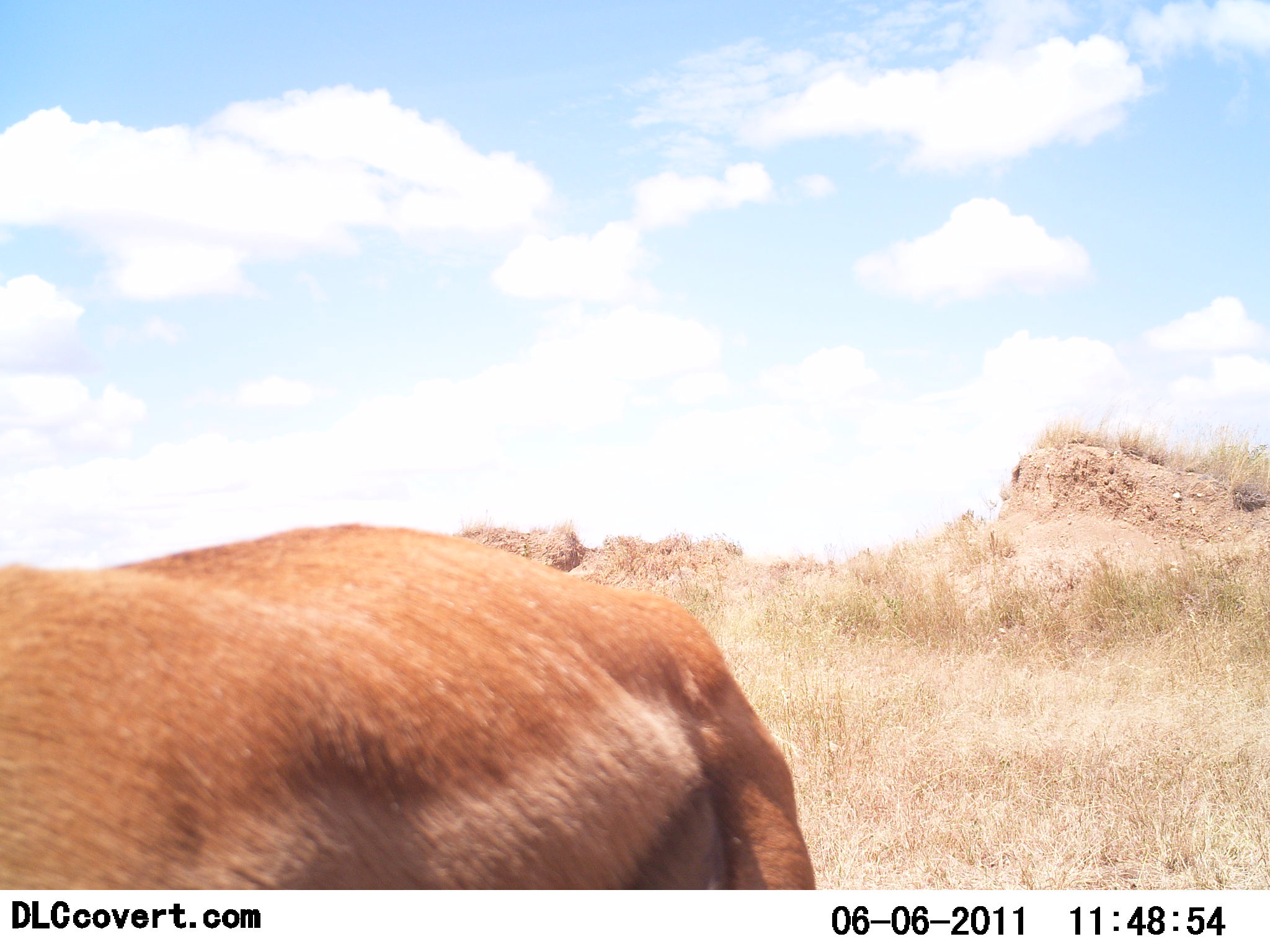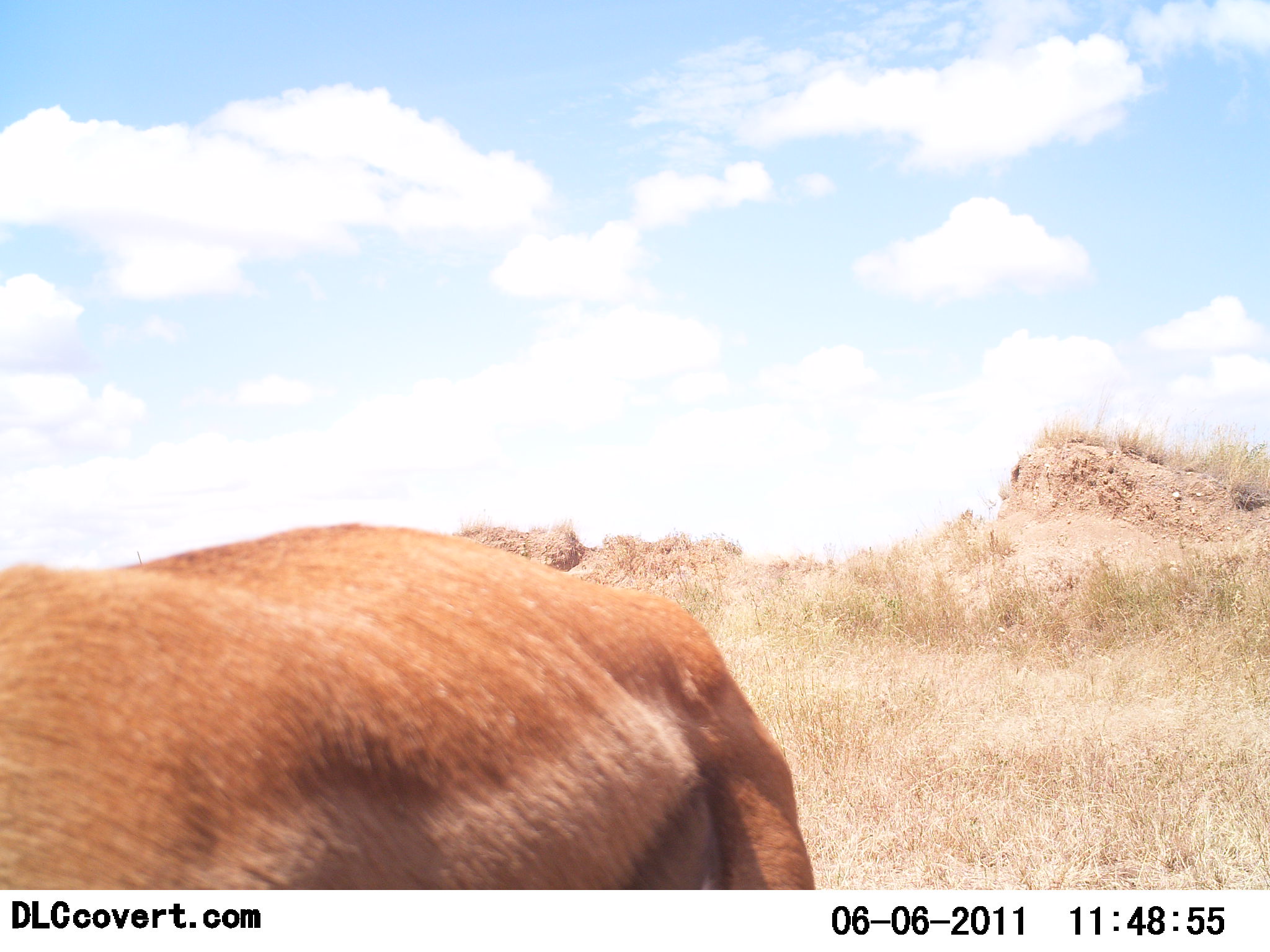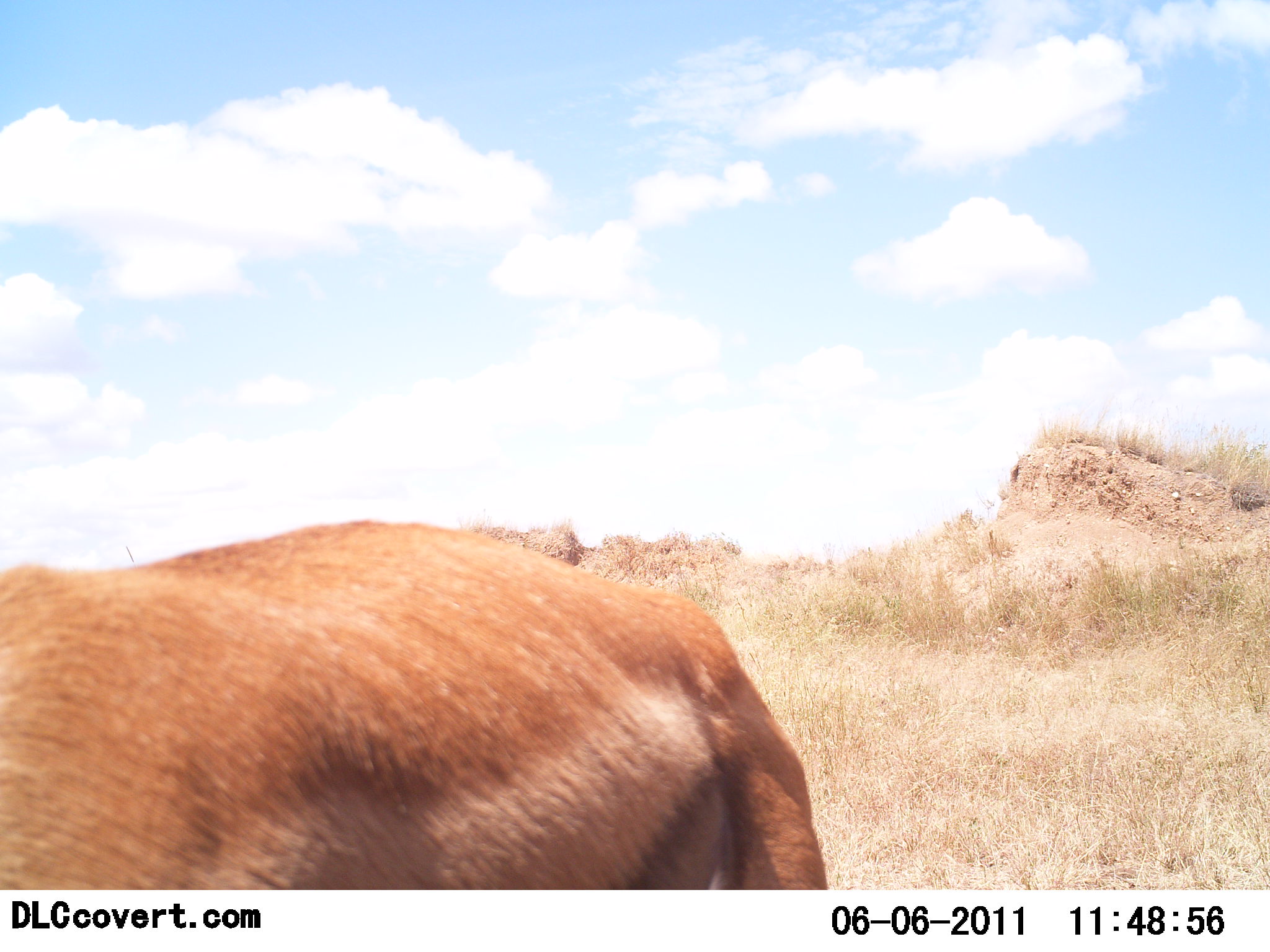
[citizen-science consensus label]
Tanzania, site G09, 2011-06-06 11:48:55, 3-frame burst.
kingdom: Animalia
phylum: Chordata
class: Mammalia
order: Artiodactyla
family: Bovidae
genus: Nanger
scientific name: Nanger granti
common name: grant's gazelle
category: gazellegrants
Gazellegrants (grant's gazelle) (Nanger granti), count 1. Behavior (volunteer vote fractions): standing 92%, resting 0%, moving 0%, interacting 0%. Young present (vote fraction): 0%. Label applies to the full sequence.